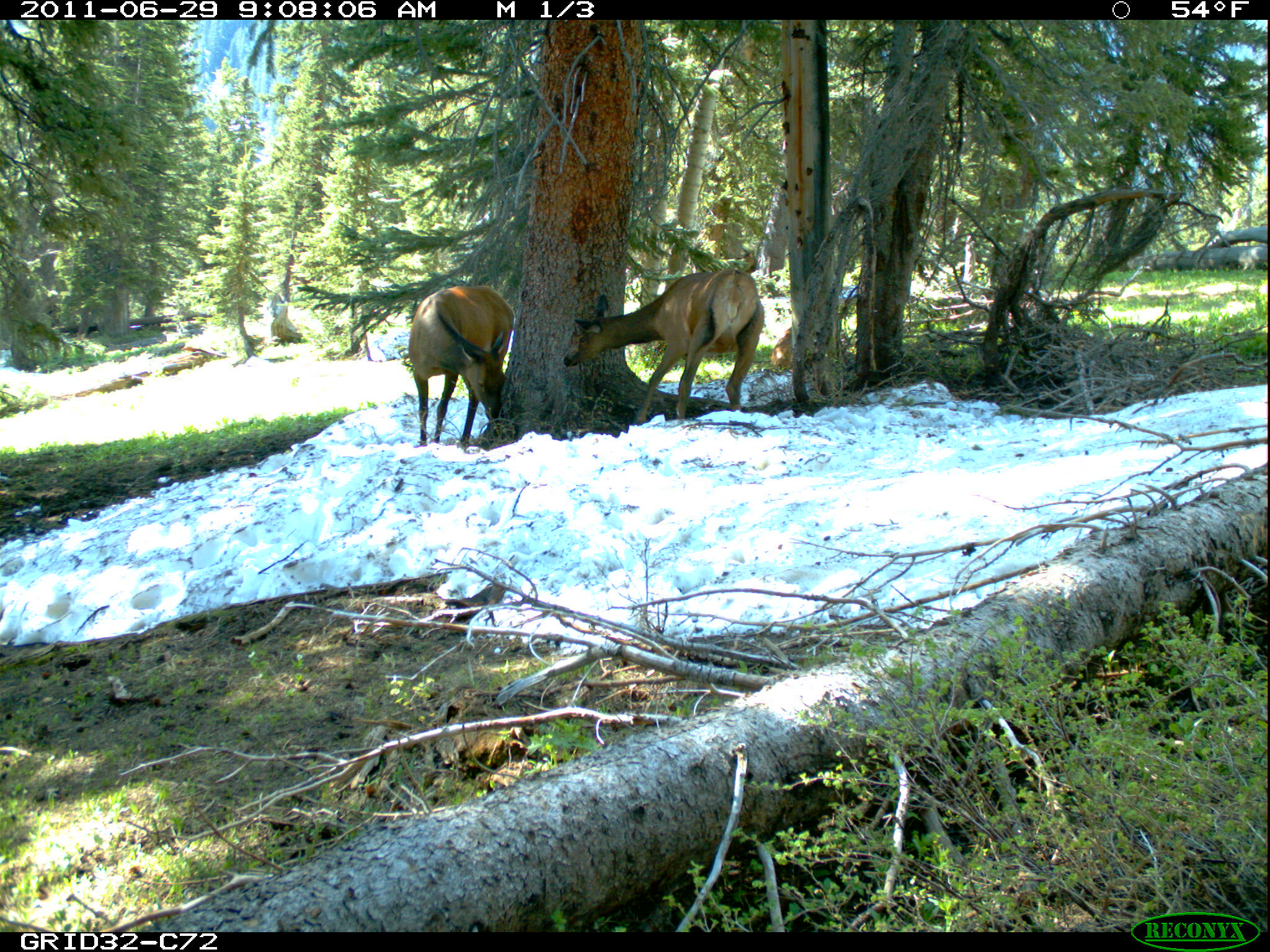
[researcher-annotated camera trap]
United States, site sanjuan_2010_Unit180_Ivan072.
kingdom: Animalia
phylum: Chordata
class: Mammalia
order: Artiodactyla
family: Cervidae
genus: Cervus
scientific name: Cervus elaphus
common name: red deer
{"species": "Cervus elaphus (red deer)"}